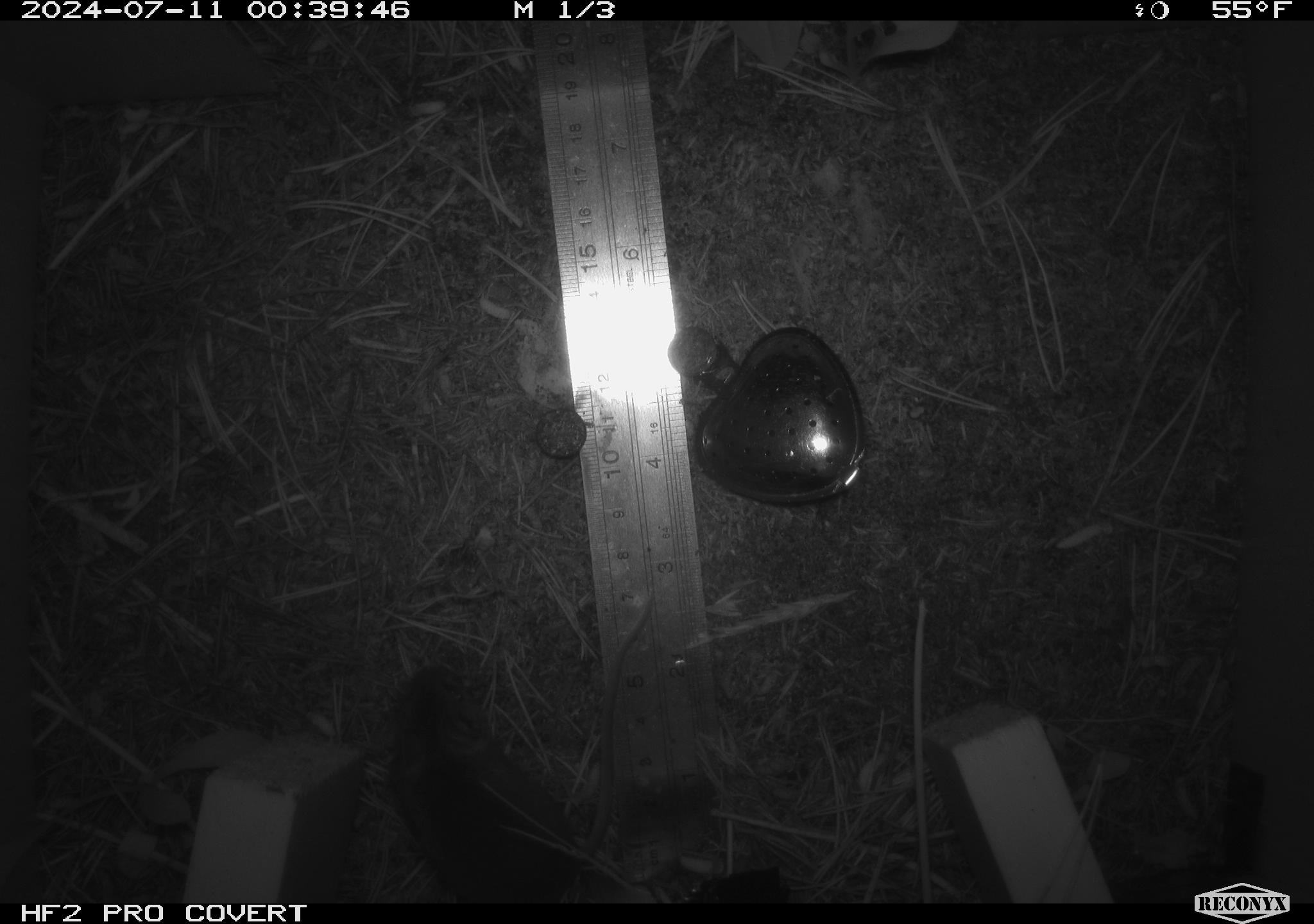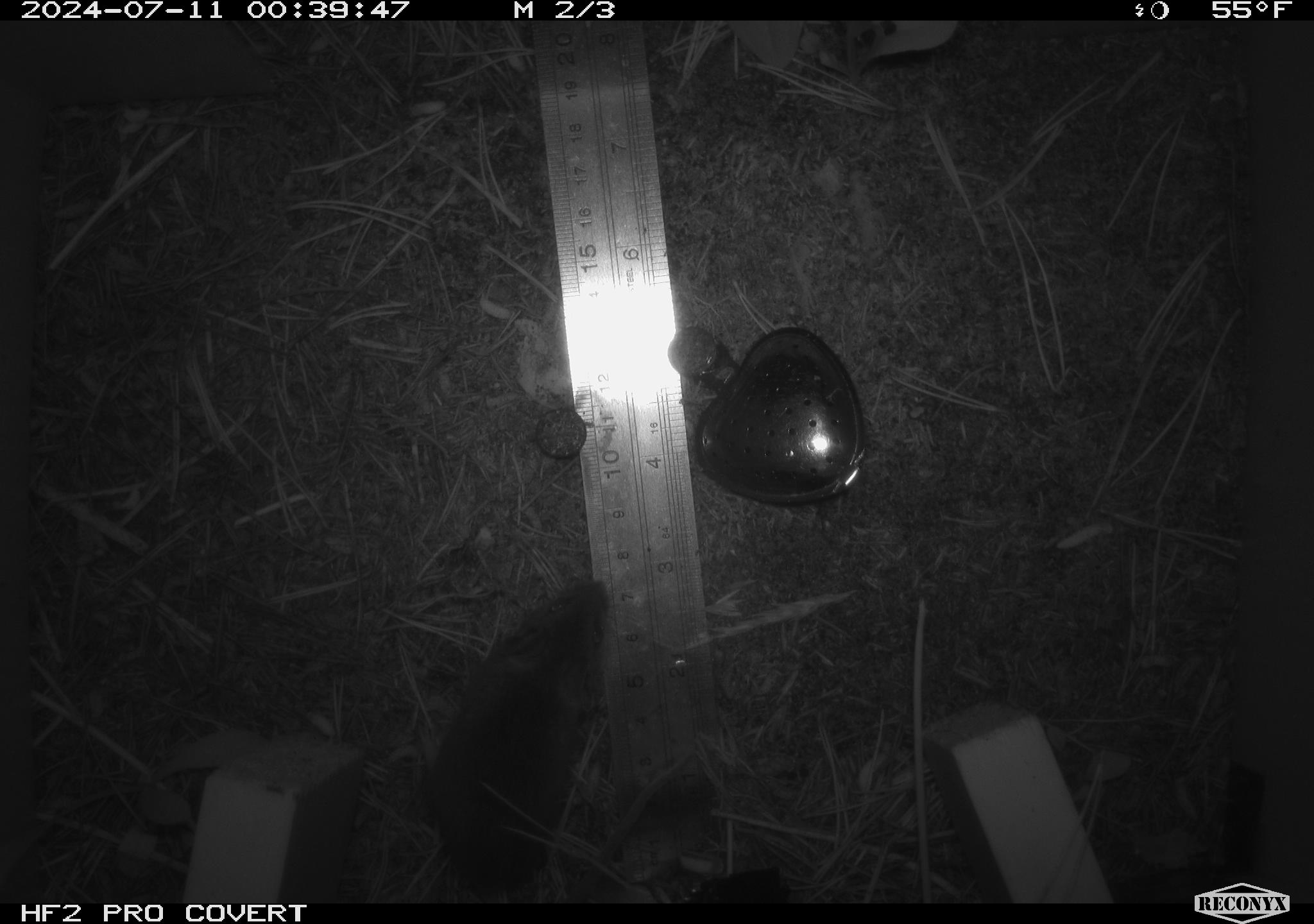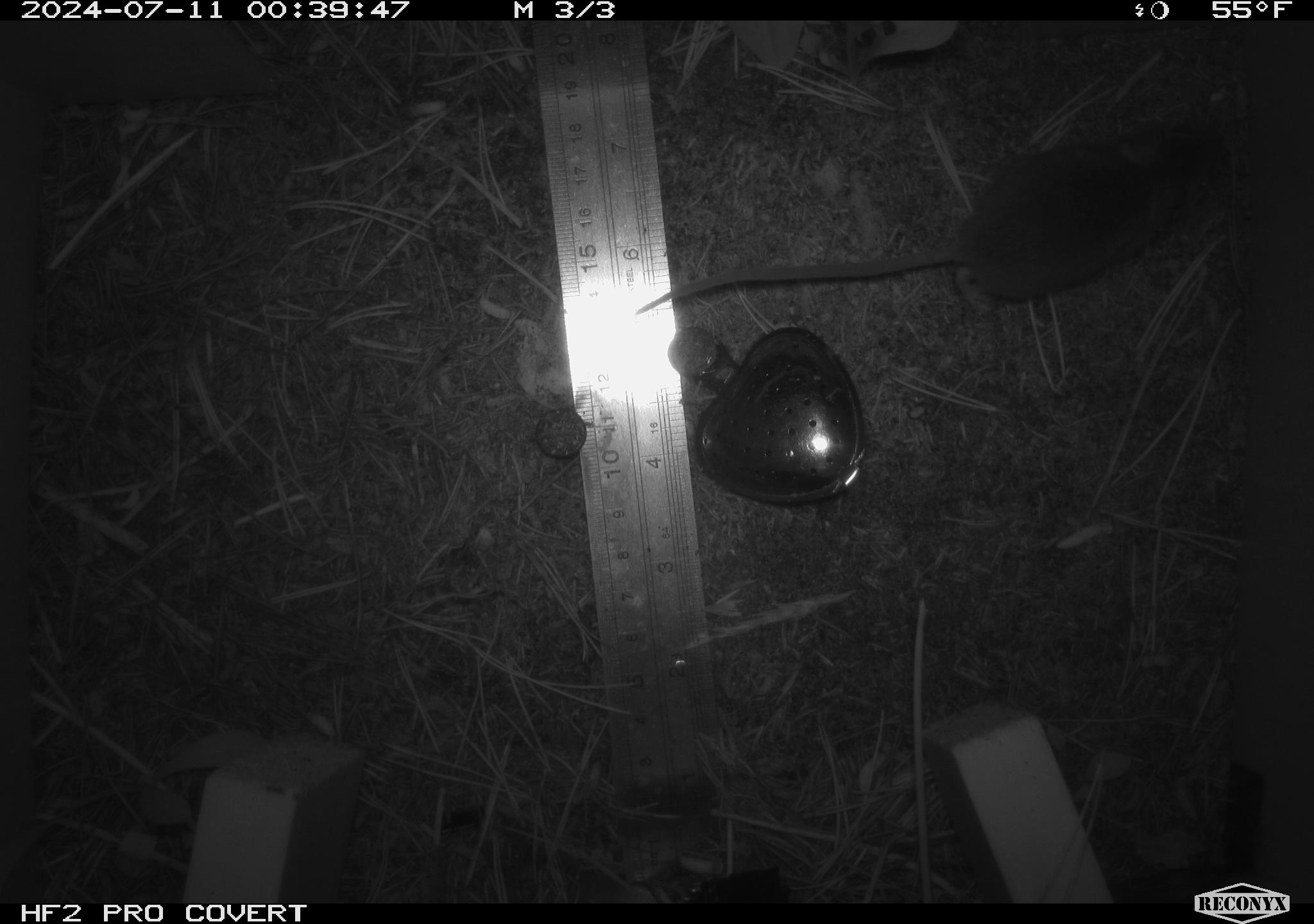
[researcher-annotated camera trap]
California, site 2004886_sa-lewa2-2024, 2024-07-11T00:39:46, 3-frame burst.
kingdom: Animalia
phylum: Chordata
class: Mammalia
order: Rodentia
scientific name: Rodentia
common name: rodent